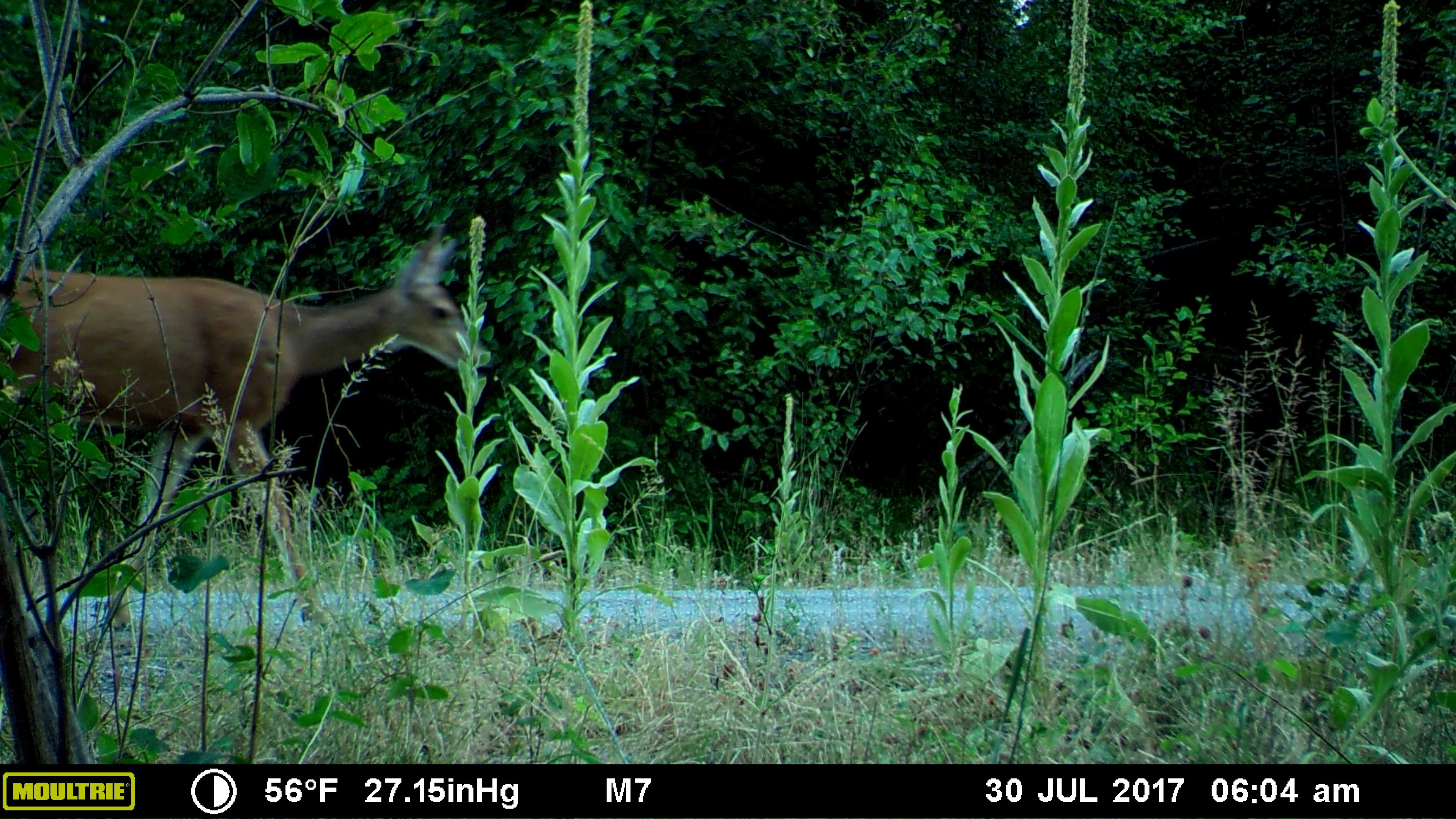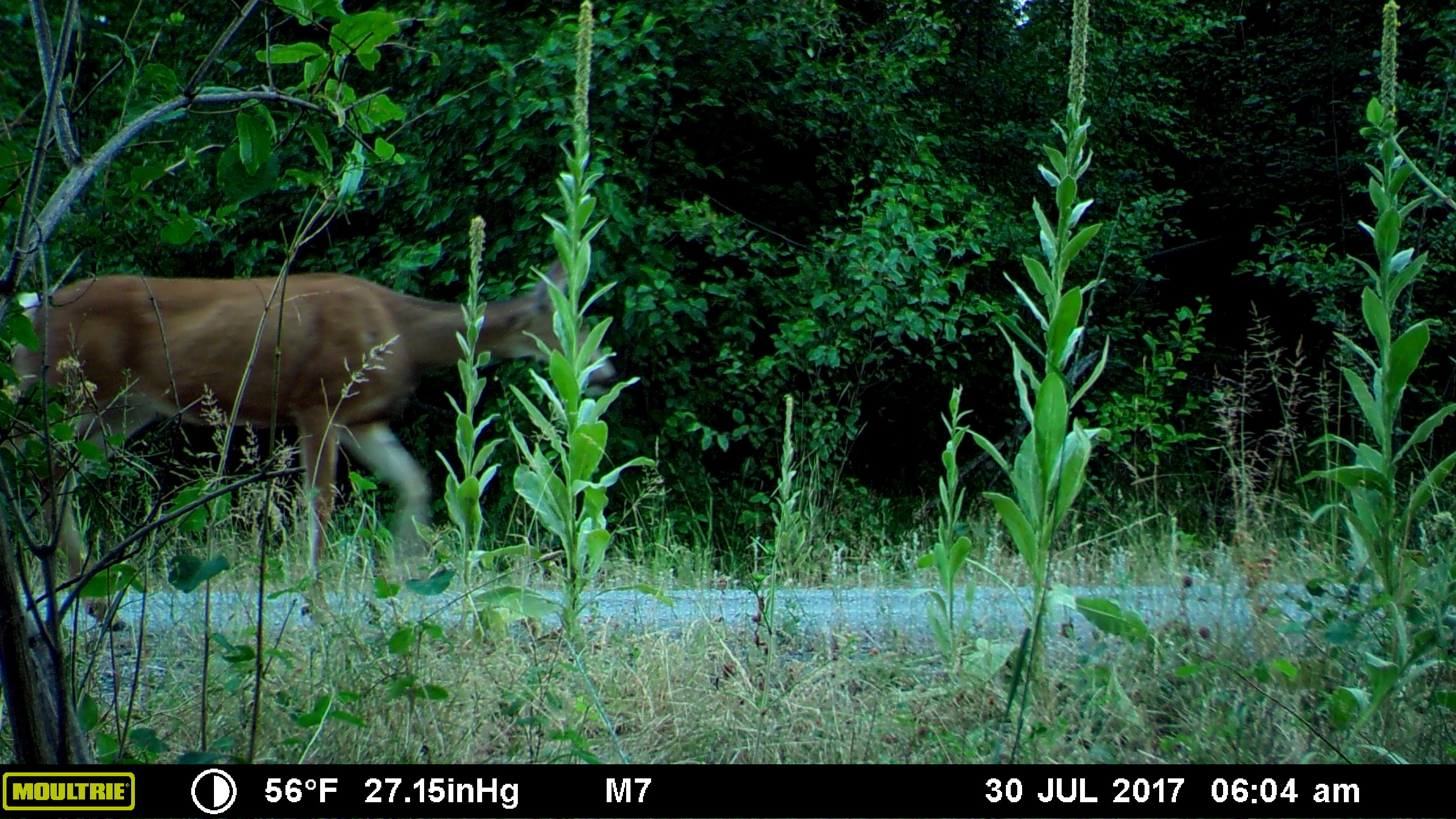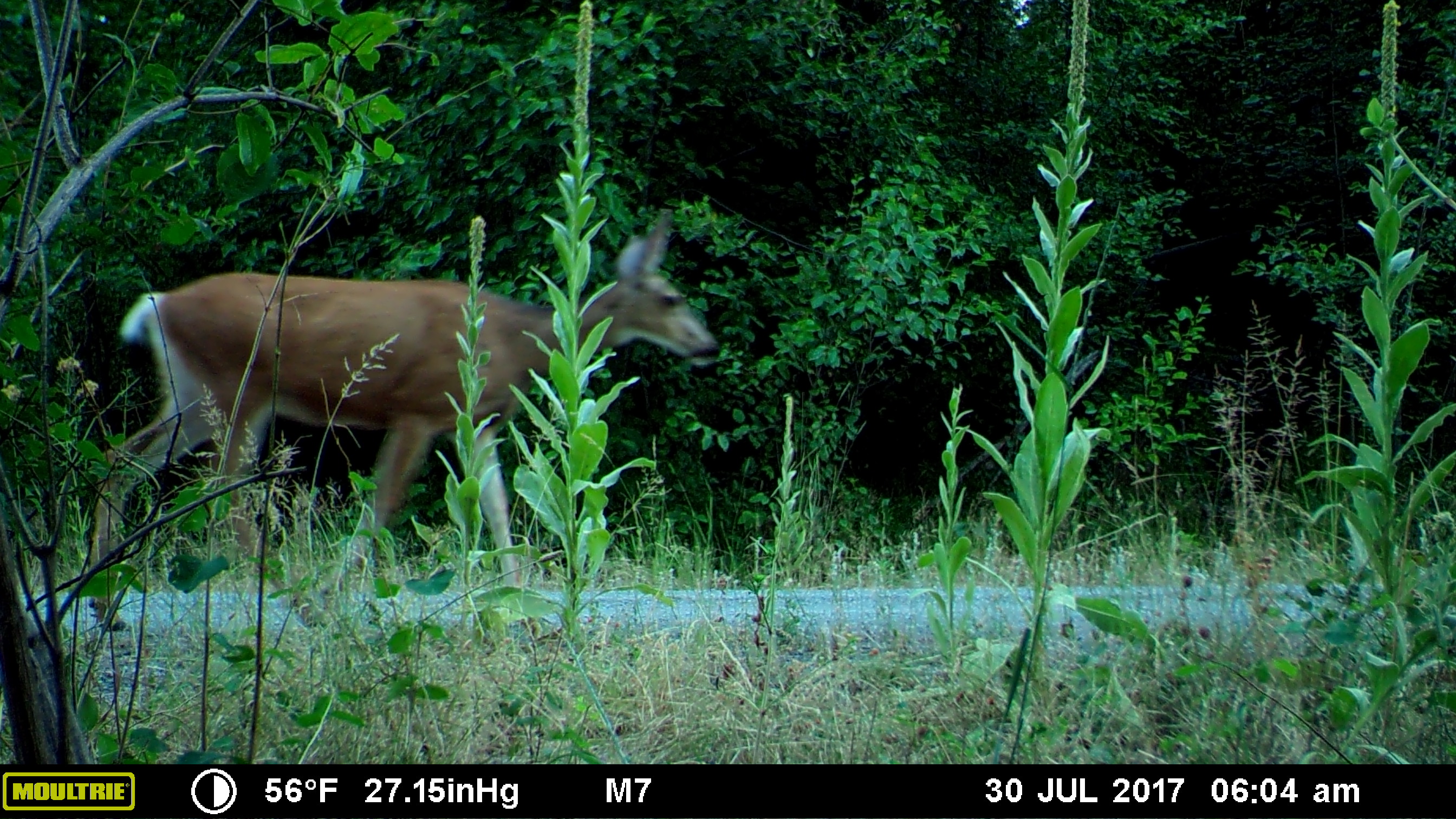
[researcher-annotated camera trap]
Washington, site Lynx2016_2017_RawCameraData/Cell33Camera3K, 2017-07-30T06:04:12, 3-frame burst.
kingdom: Animalia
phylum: Chordata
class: Mammalia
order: Artiodactyla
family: Cervidae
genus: Odocoileus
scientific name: Odocoileus hemionus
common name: mule deer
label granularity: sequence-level